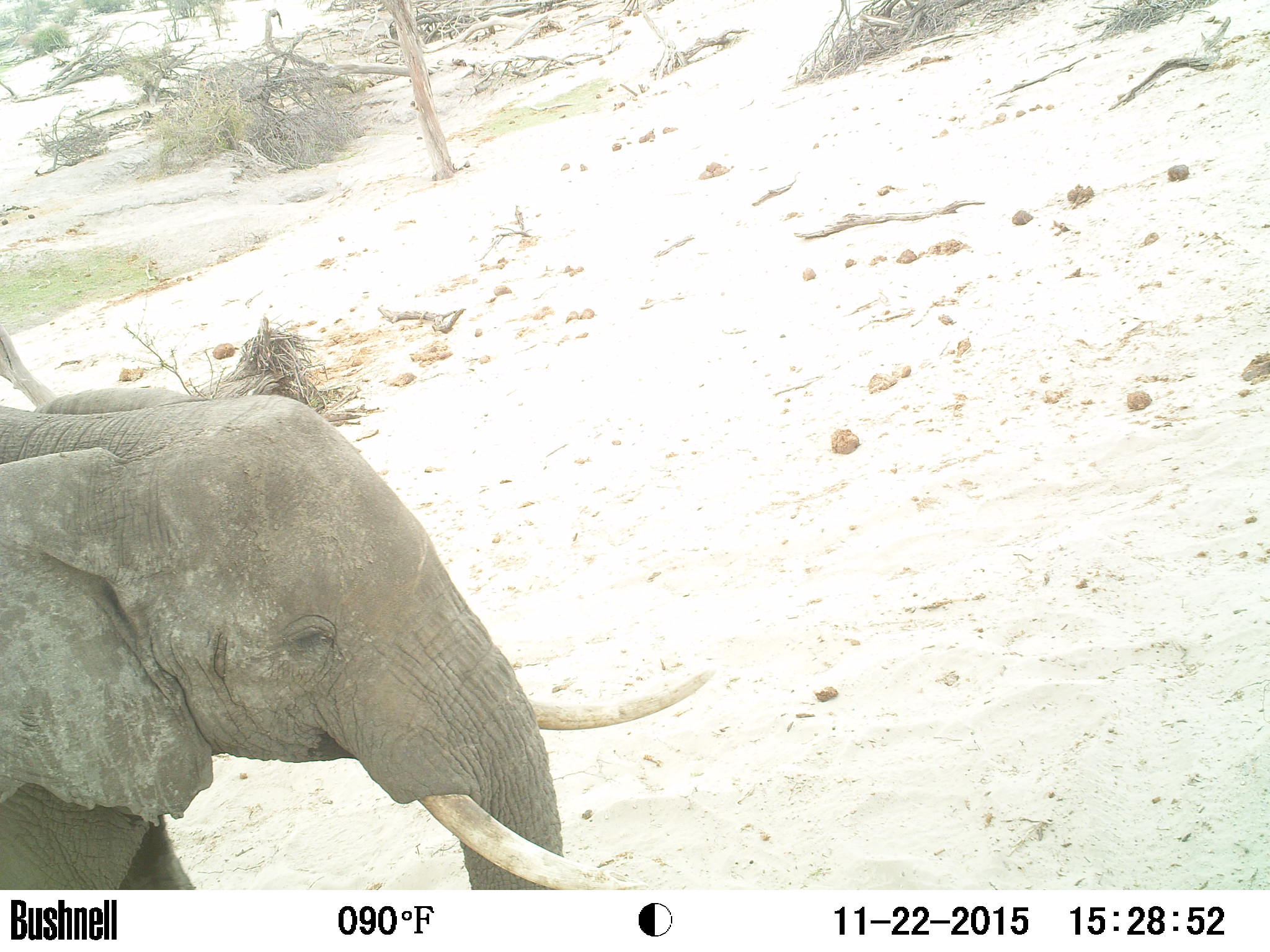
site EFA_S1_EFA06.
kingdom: Animalia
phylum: Chordata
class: Mammalia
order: Proboscidea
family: Elephantidae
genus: Loxodonta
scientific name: Loxodonta africana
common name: african bush elephant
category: elephant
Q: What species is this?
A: Elephant (african bush elephant) (Loxodonta africana).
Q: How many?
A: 1.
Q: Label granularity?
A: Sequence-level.